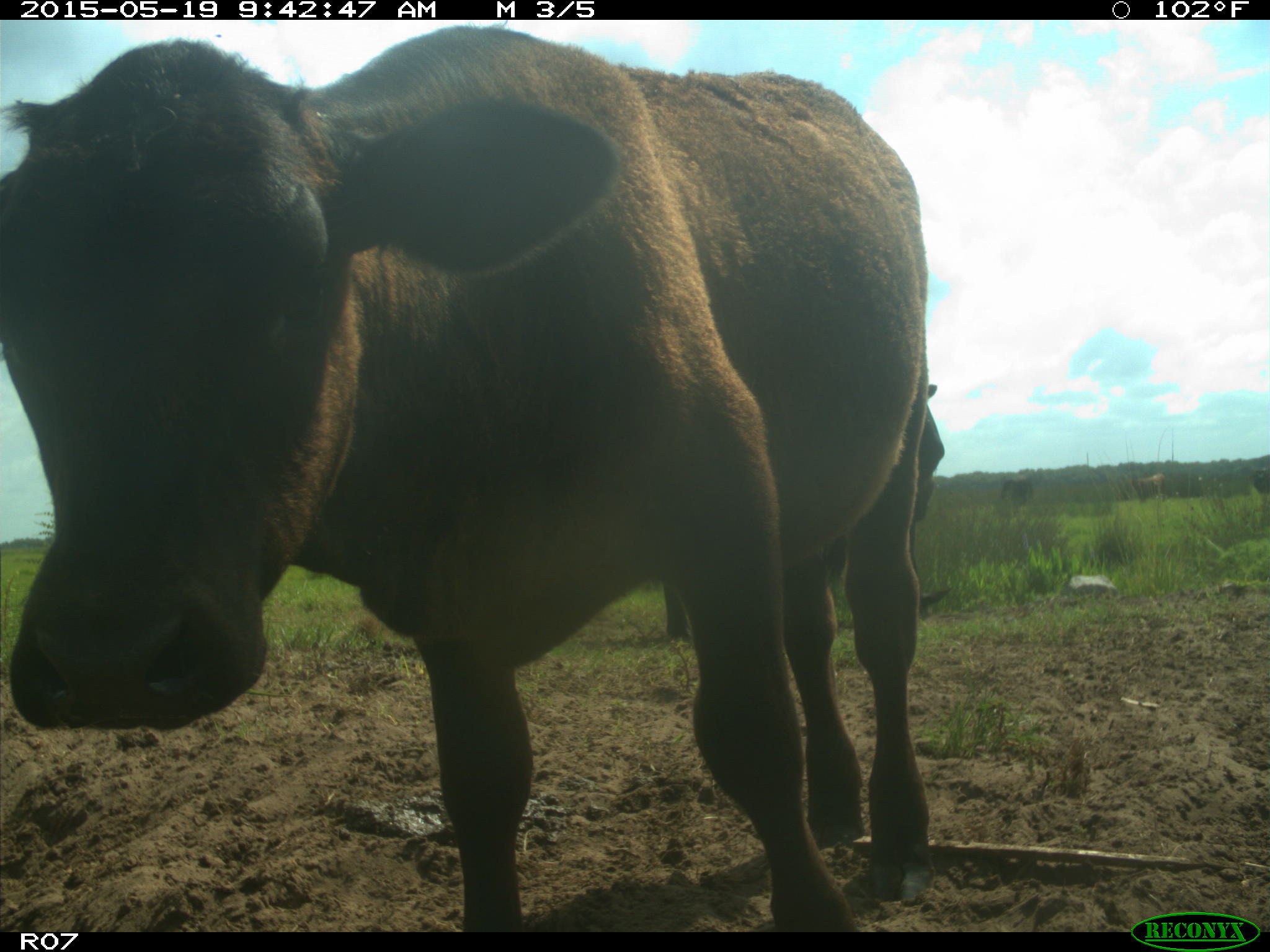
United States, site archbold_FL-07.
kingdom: Animalia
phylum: Chordata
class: Mammalia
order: Artiodactyla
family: Bovidae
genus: Bos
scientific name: Bos taurus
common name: domestic cow